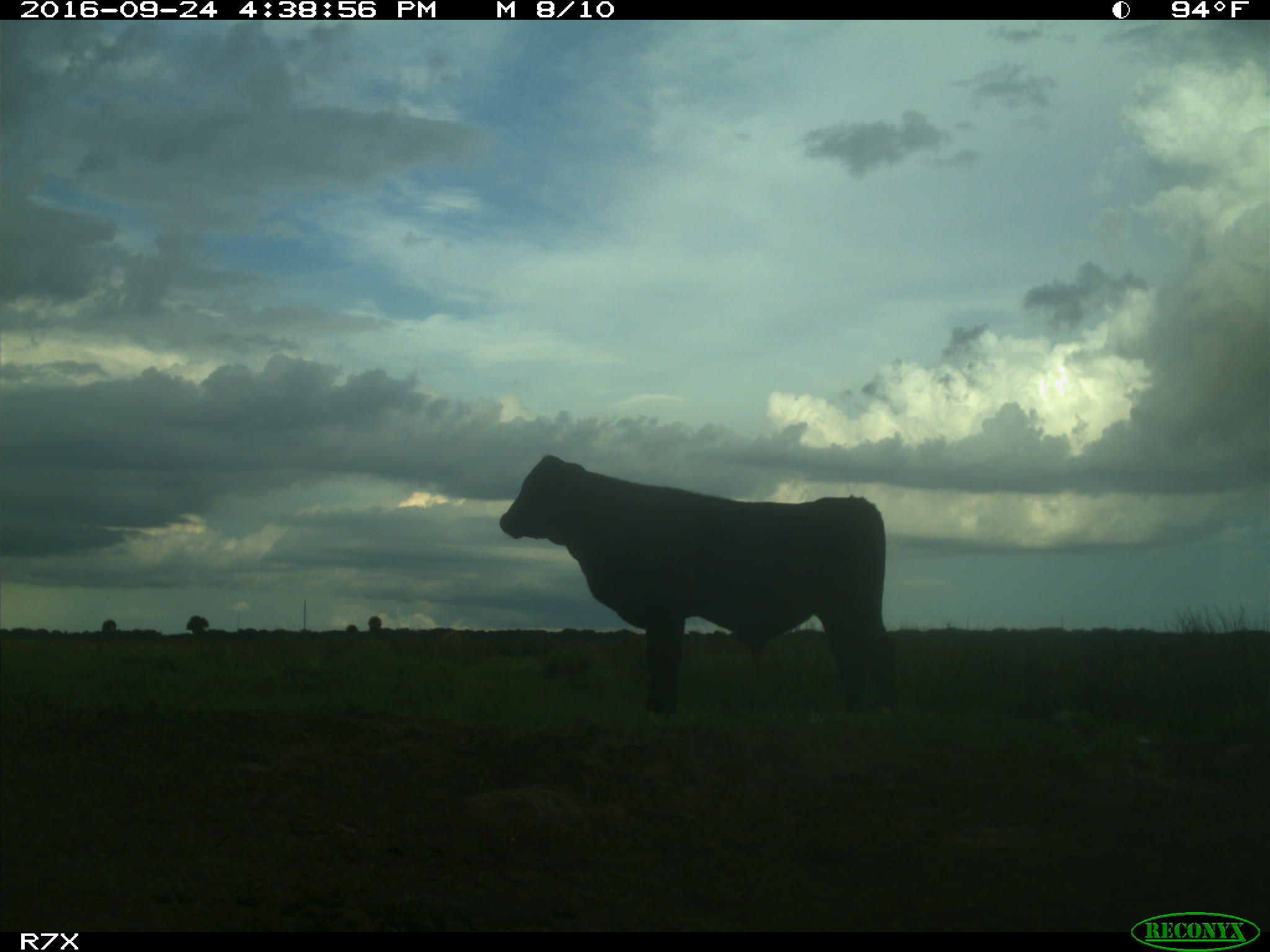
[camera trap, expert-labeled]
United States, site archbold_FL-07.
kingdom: Animalia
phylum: Chordata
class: Mammalia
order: Artiodactyla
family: Bovidae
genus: Bos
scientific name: Bos taurus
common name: domestic cow